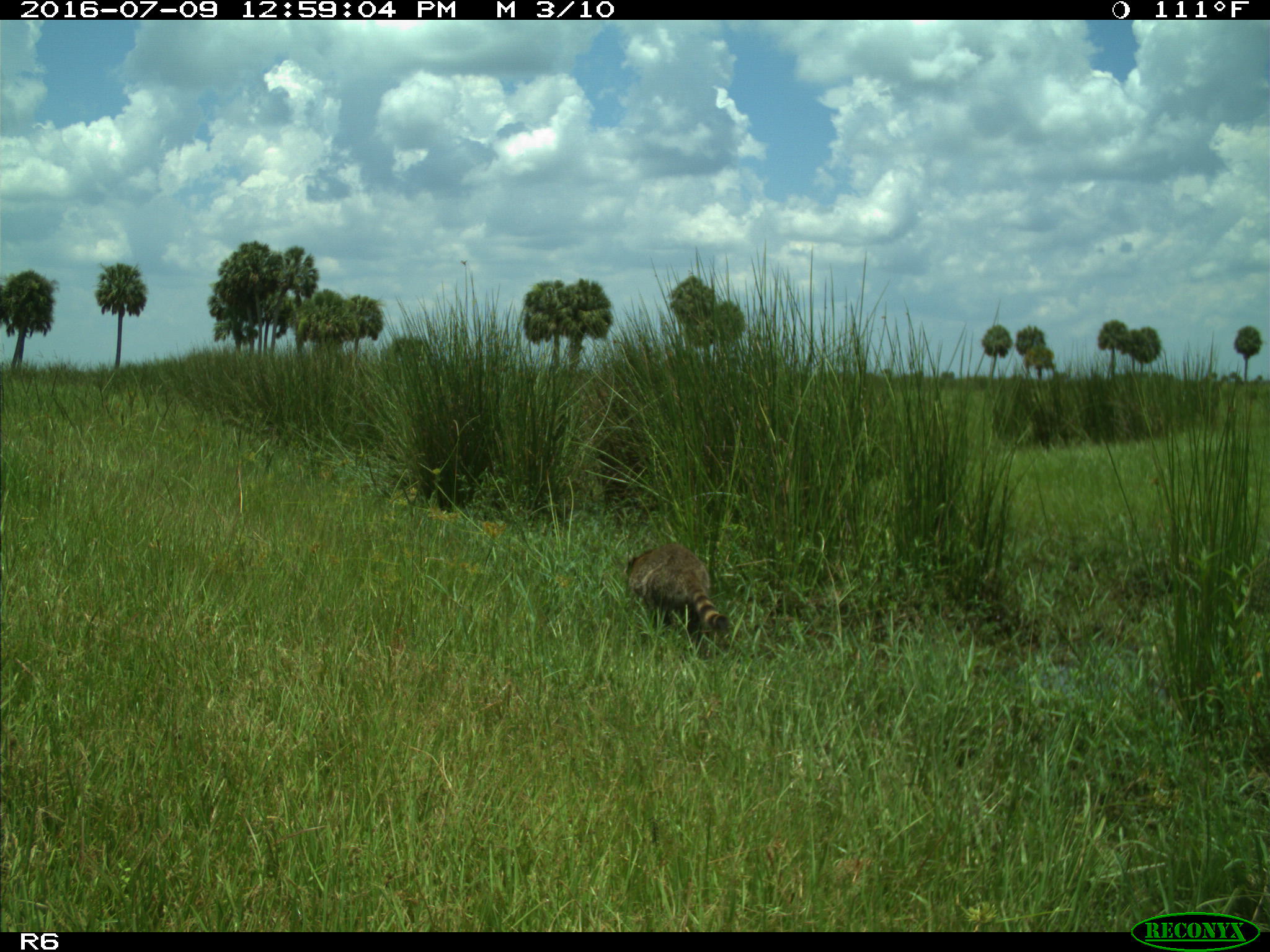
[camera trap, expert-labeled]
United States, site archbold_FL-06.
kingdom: Animalia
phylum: Chordata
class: Mammalia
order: Carnivora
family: Procyonidae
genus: Procyon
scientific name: Procyon lotor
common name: common raccoon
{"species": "Procyon lotor (common raccoon)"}